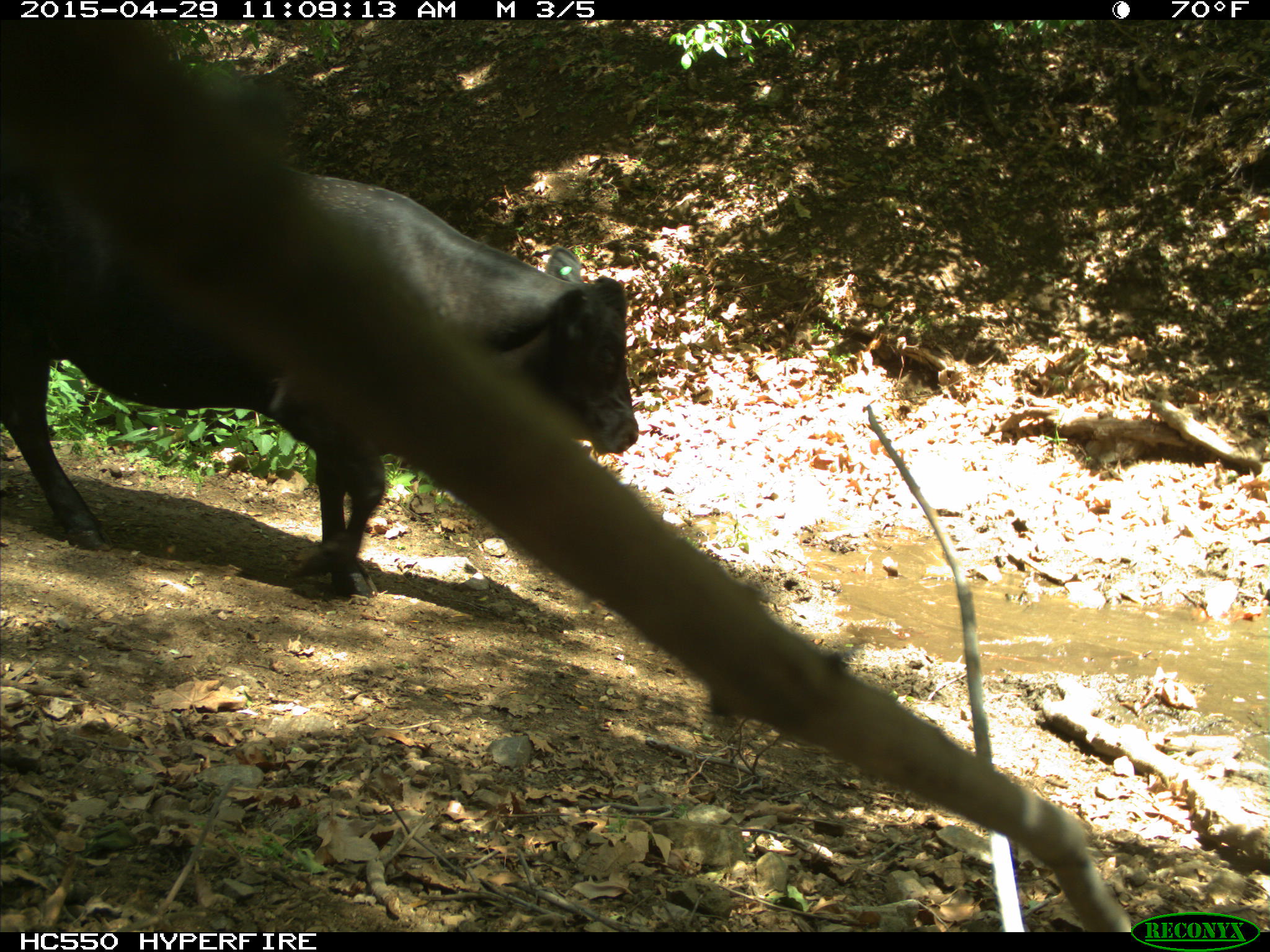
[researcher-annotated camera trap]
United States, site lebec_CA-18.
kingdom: Animalia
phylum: Chordata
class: Mammalia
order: Artiodactyla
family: Bovidae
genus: Bos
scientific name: Bos taurus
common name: domestic cow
Bos taurus (domestic cow).